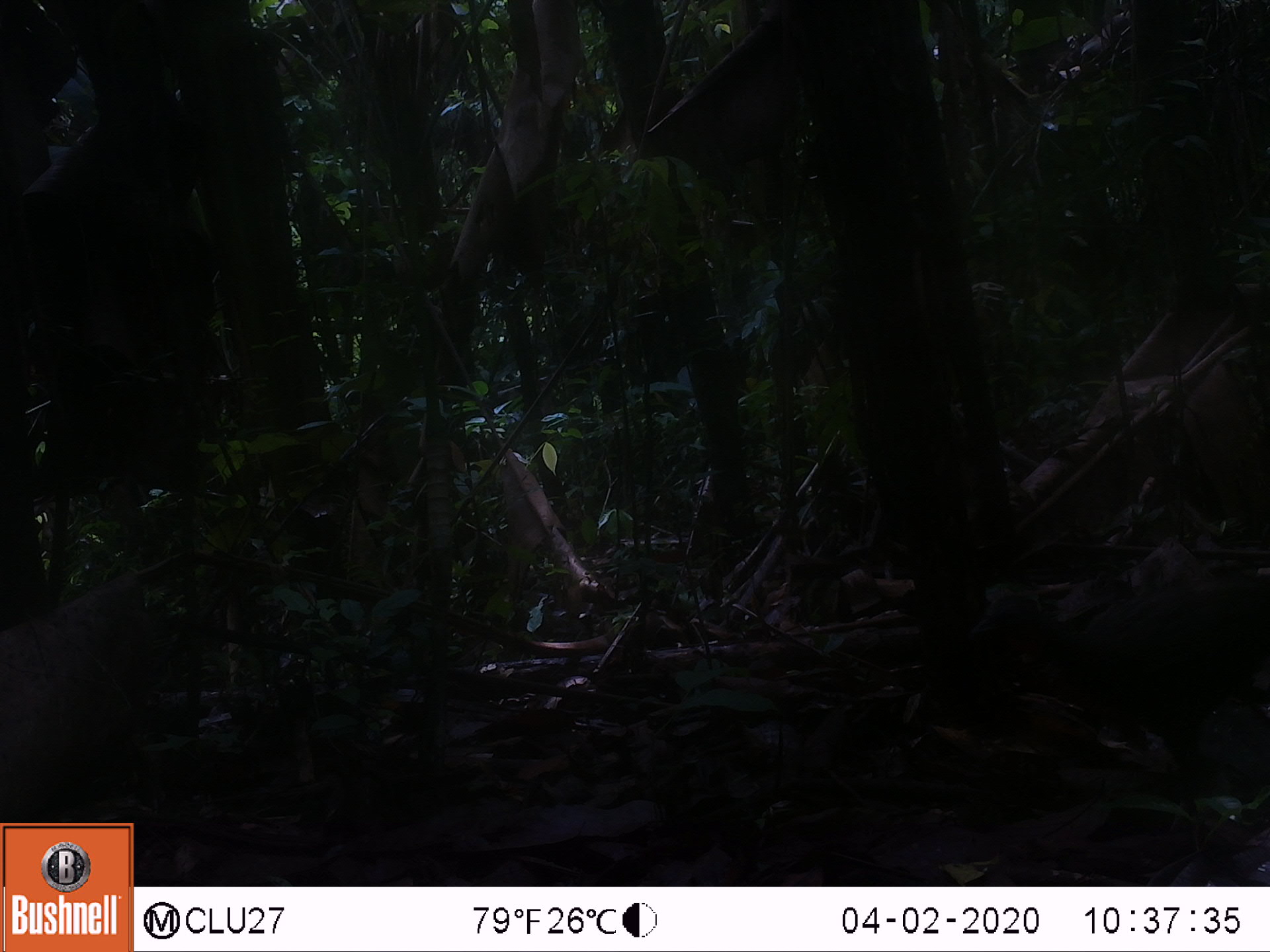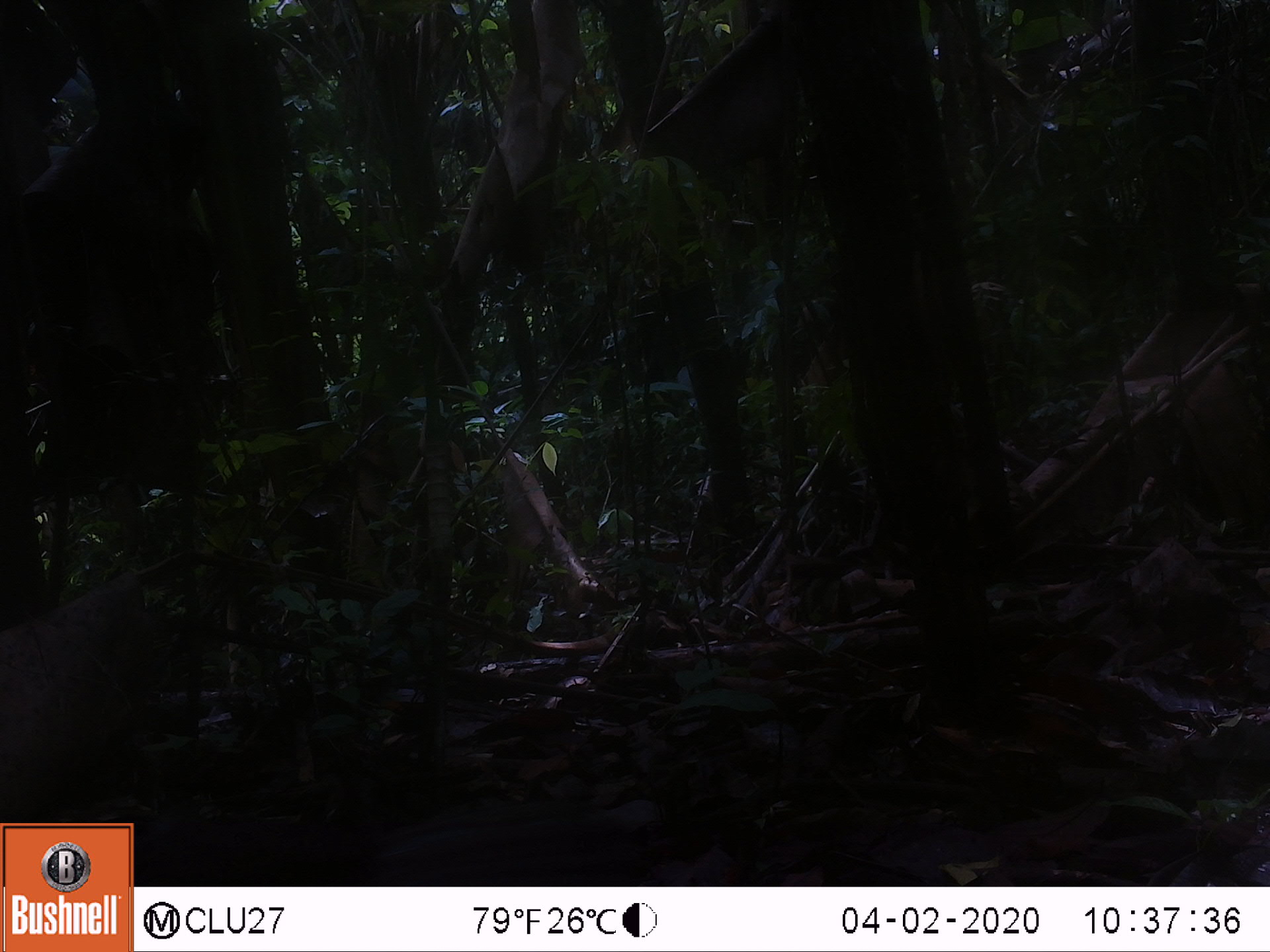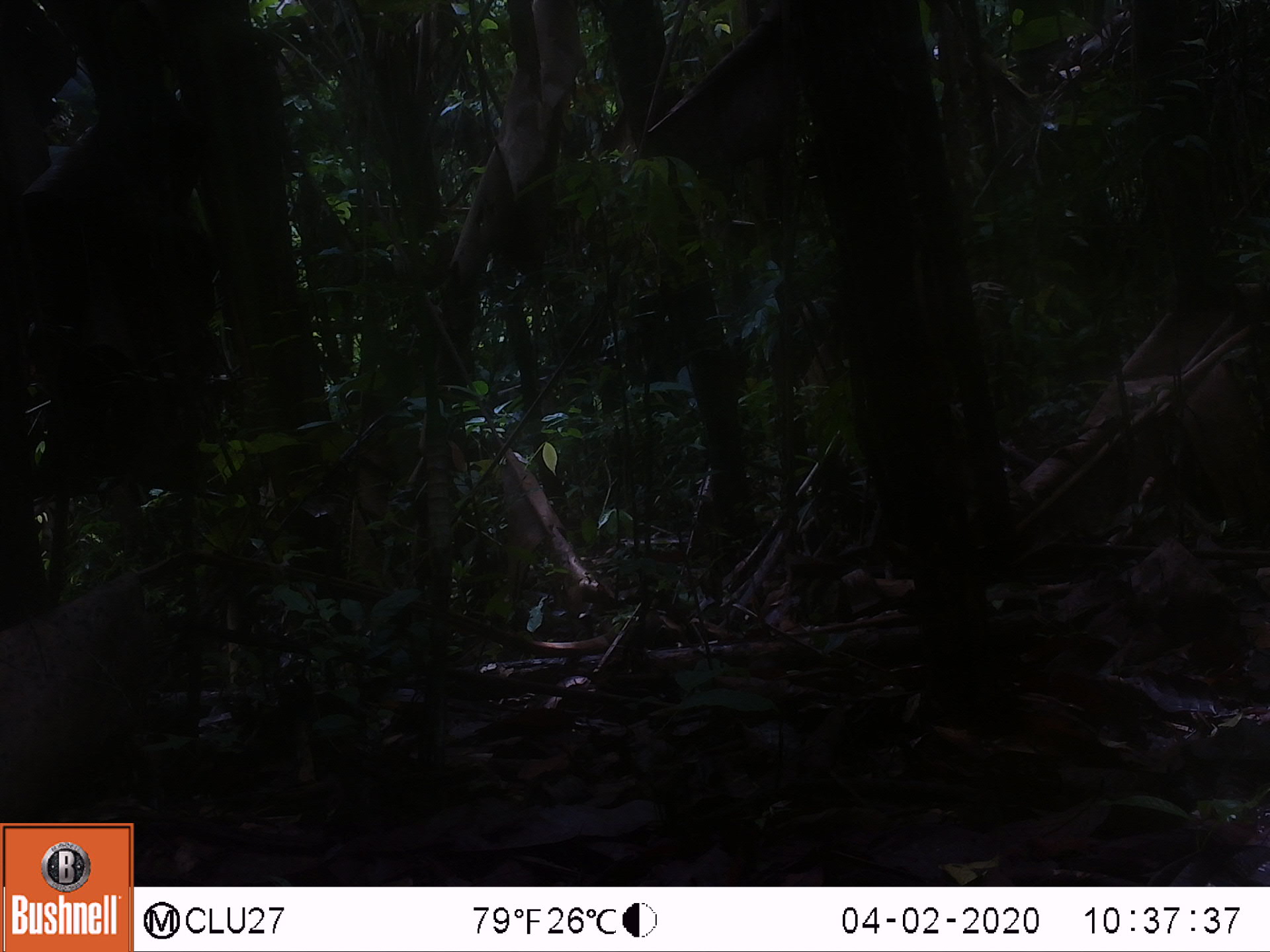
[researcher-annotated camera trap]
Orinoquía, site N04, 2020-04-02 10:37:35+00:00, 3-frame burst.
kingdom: Animalia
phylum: Chordata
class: Aves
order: Galliformes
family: Cracidae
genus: Penelope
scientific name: Penelope jacquacu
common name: spix's guan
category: spixs guan